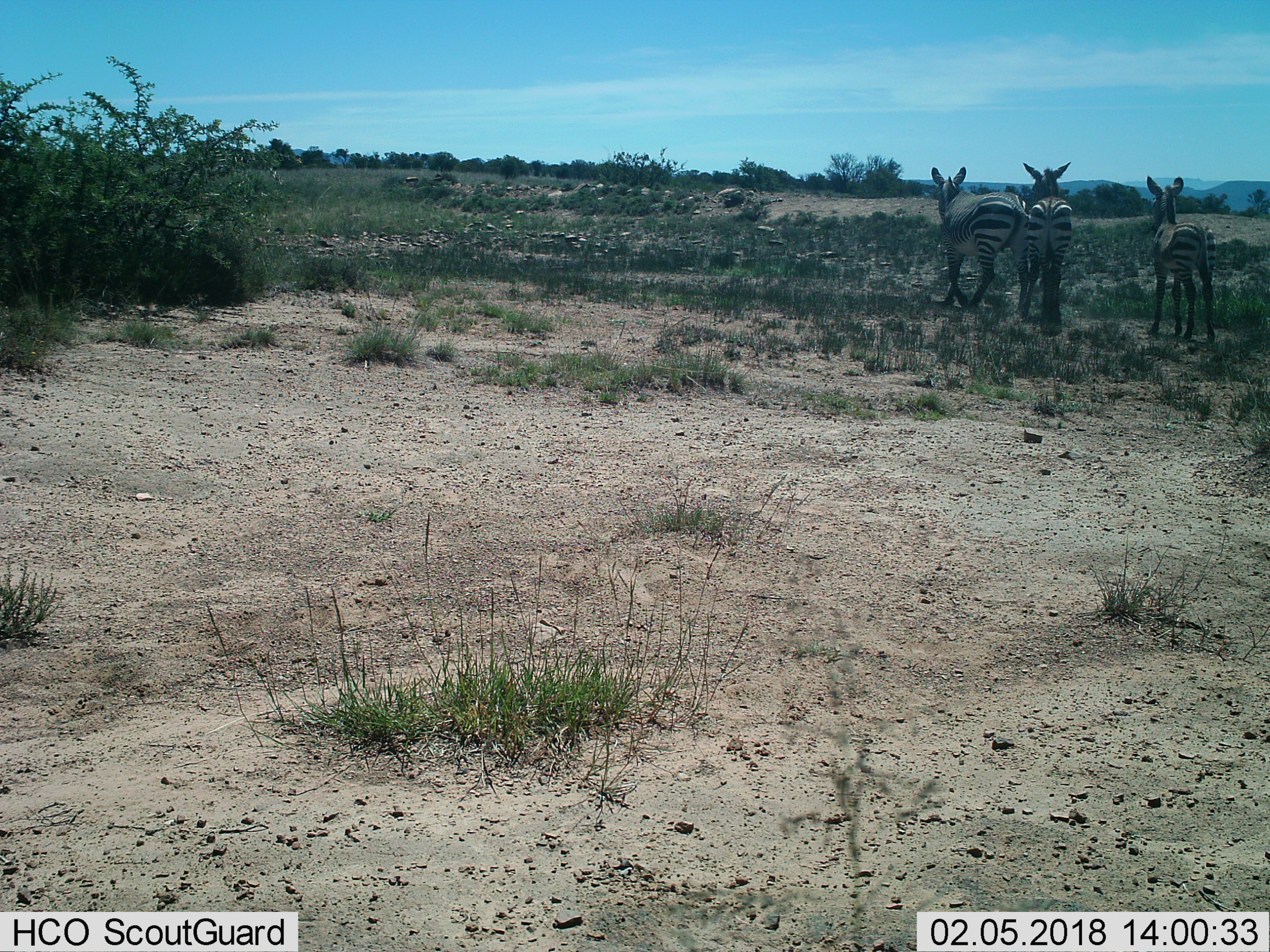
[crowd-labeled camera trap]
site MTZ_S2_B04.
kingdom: Animalia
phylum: Chordata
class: Mammalia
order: Perissodactyla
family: Equidae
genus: Equus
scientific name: Equus zebra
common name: mountain zebra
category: zebramountain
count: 3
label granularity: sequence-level